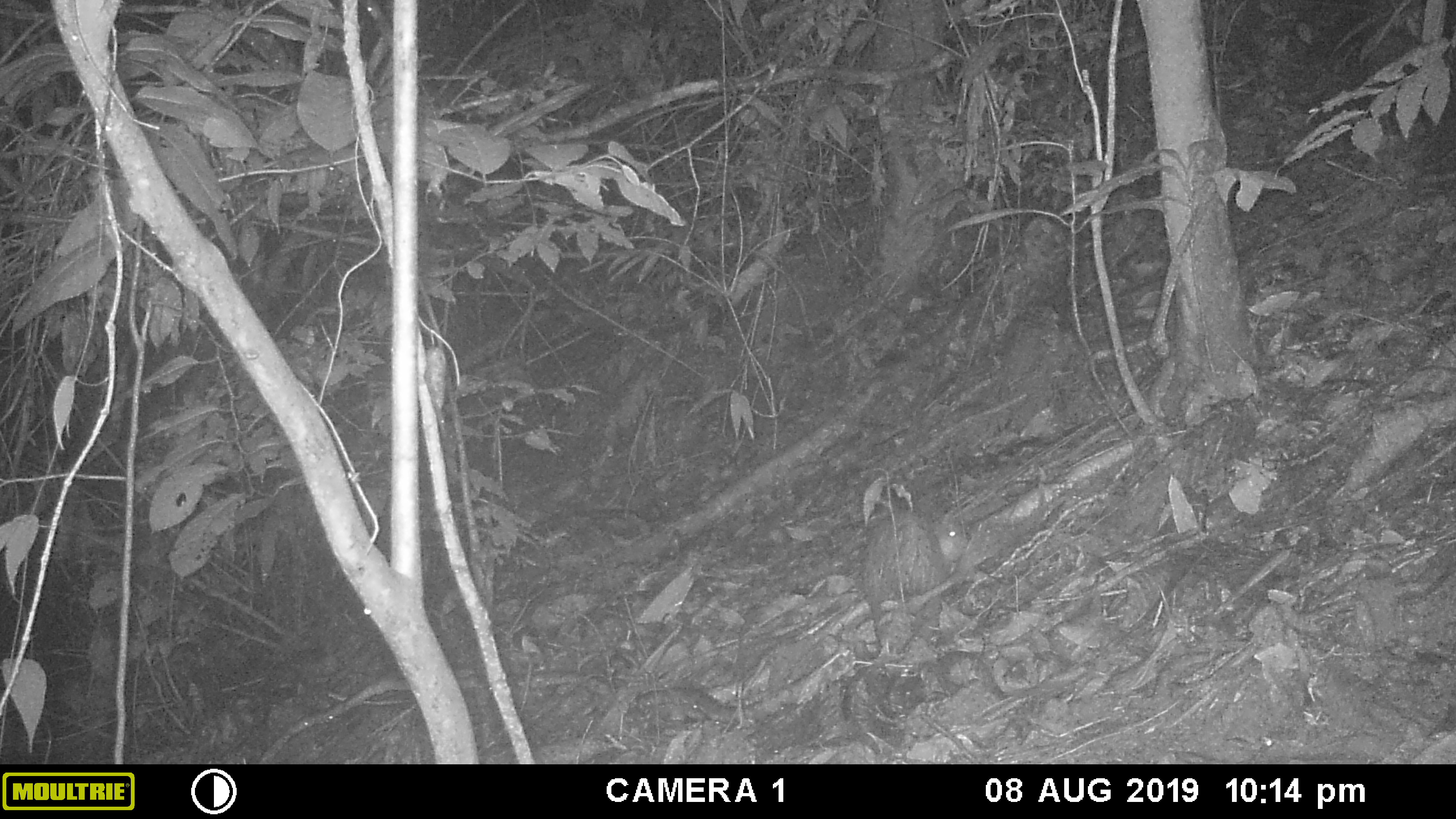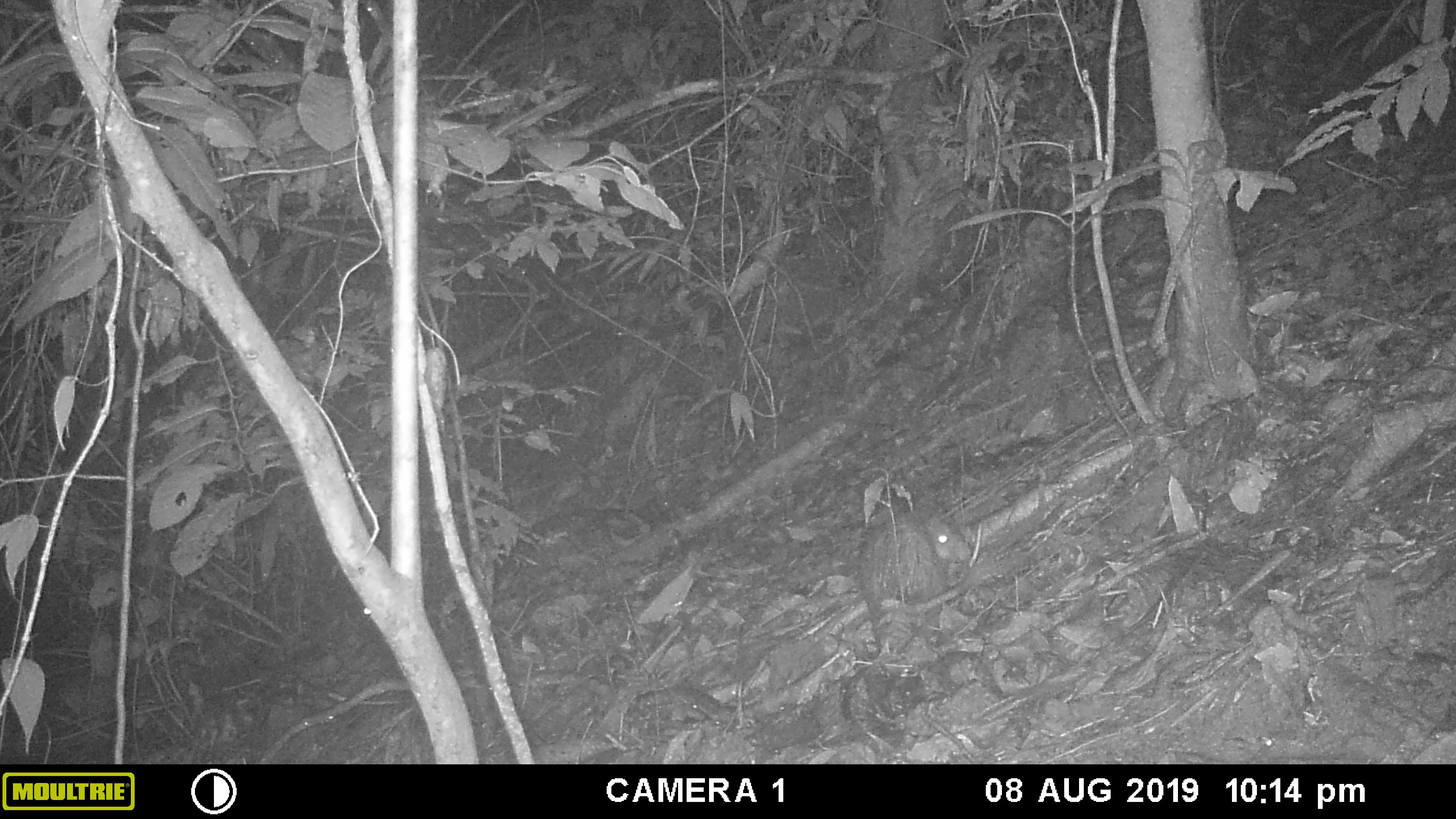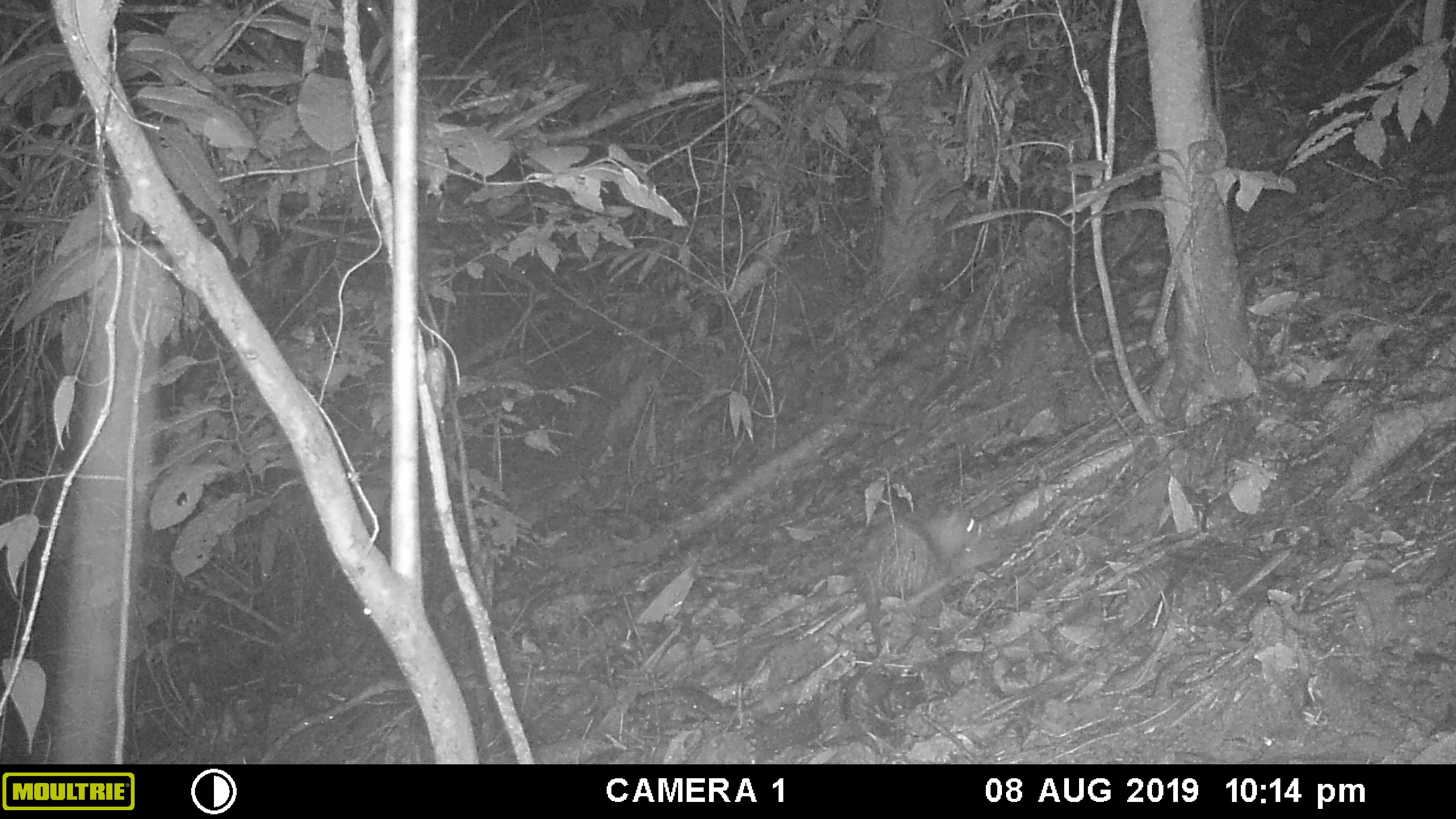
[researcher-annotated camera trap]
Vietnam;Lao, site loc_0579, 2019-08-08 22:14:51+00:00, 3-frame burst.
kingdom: Animalia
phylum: Chordata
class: Mammalia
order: Rodentia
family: Hystricidae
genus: Atherurus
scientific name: Atherurus macrourus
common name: asiatic brush-tailed porcupine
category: asiatic brush tailed porcupine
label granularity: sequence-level